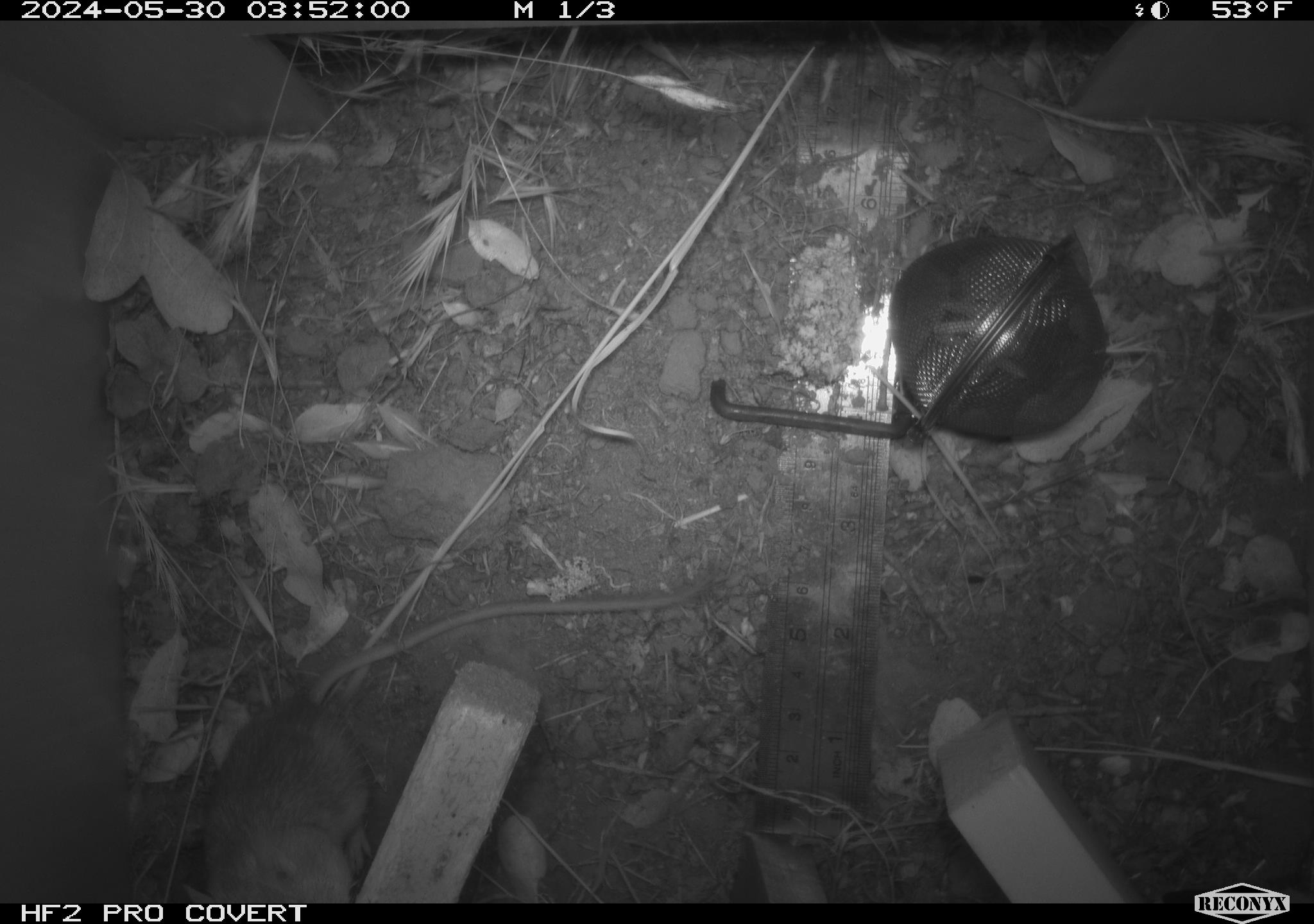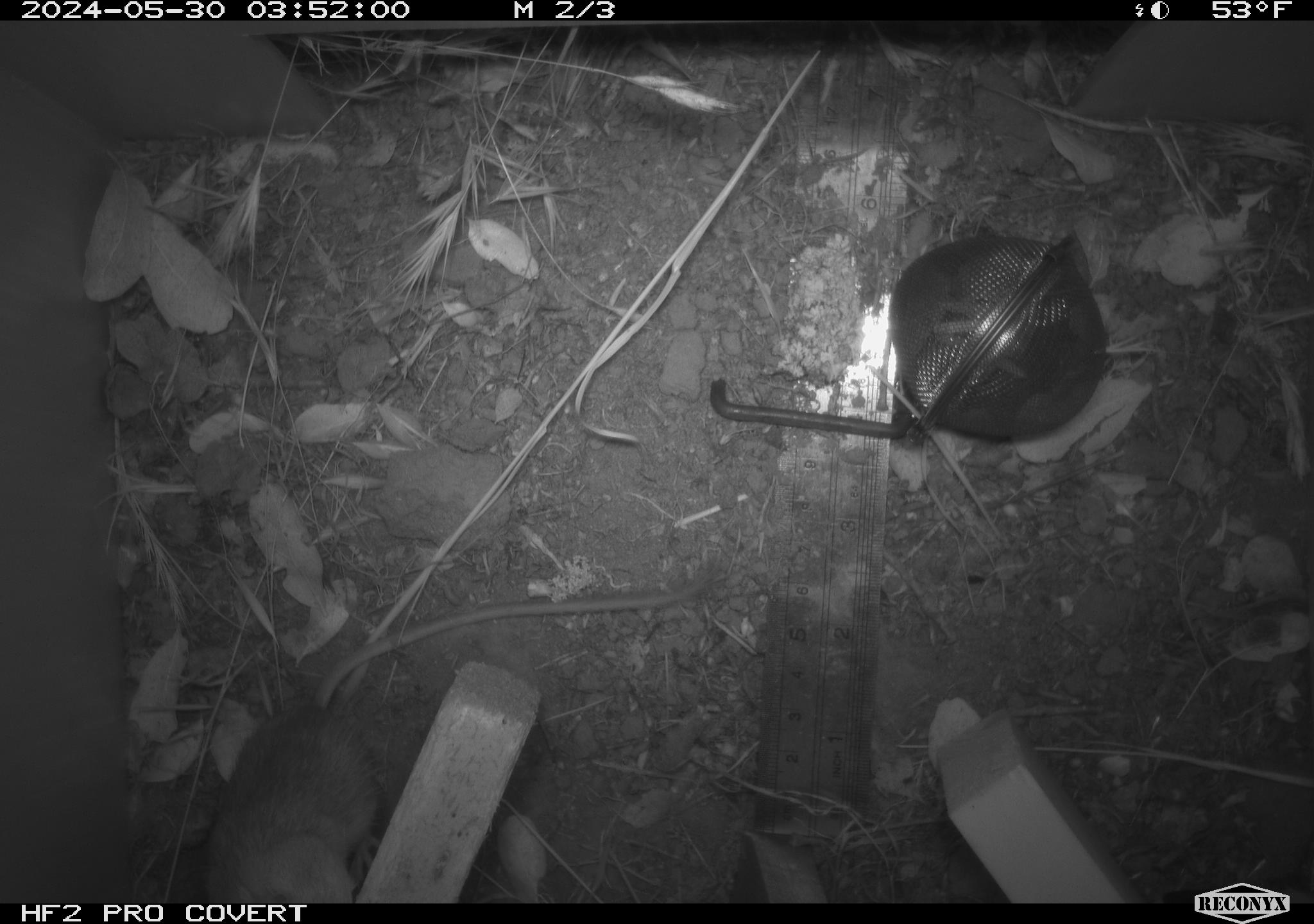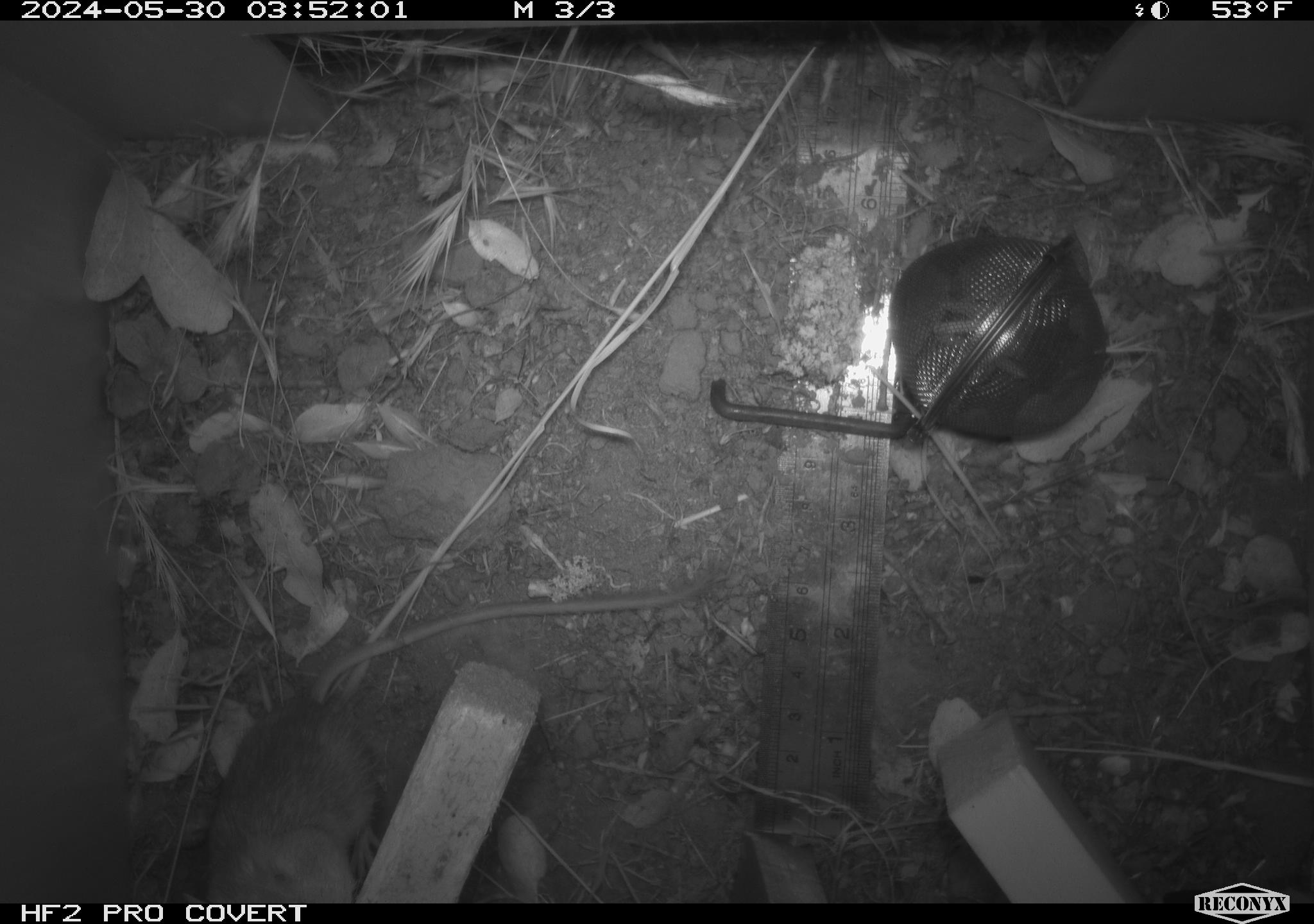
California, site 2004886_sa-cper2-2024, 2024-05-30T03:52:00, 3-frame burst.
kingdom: Animalia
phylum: Chordata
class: Mammalia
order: Rodentia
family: Heteromyidae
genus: Dipodomys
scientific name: Dipodomys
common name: kangaroo rats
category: dipodomys species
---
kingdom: Animalia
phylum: Chordata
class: Mammalia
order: Rodentia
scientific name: Rodentia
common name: rodent